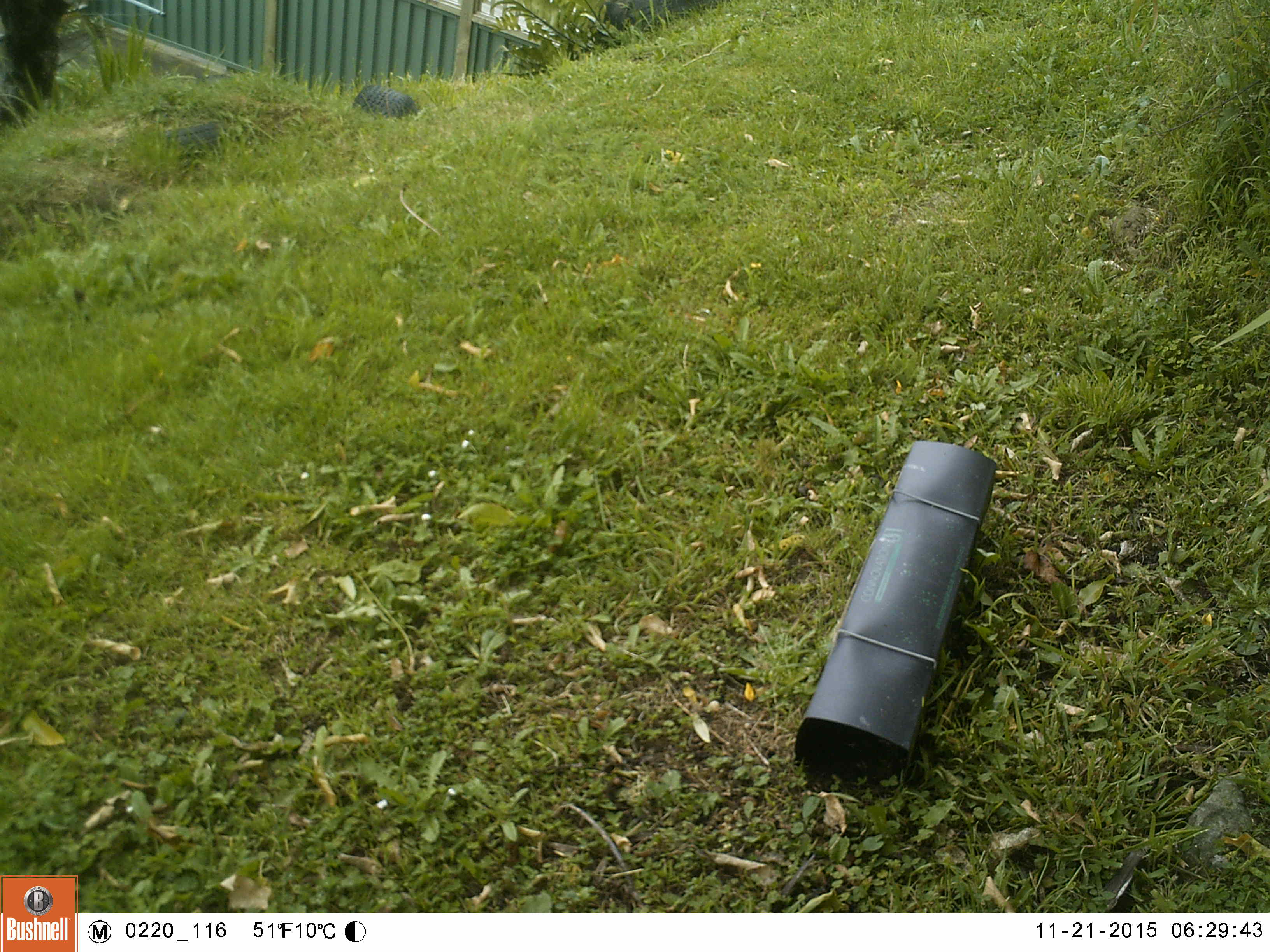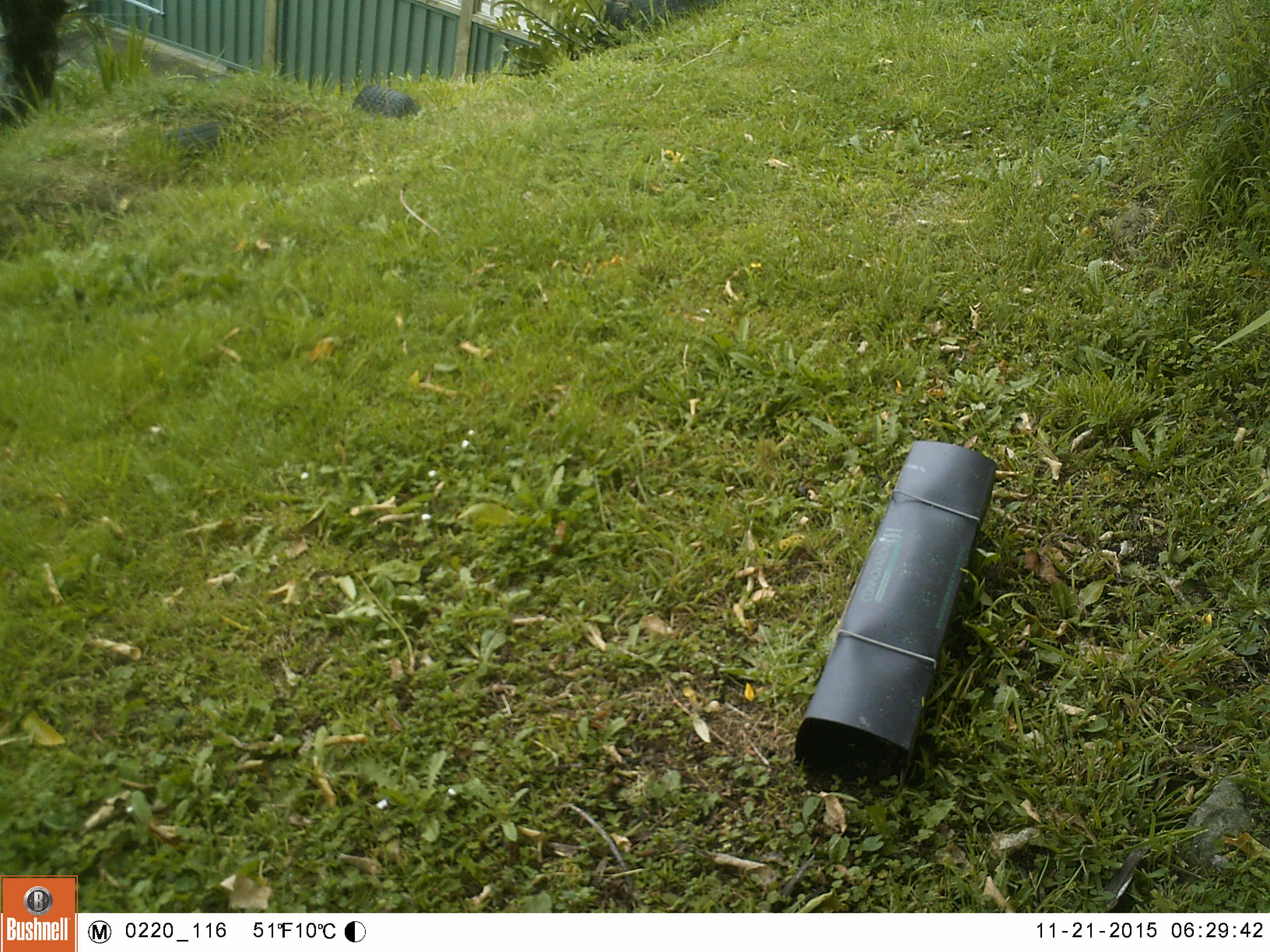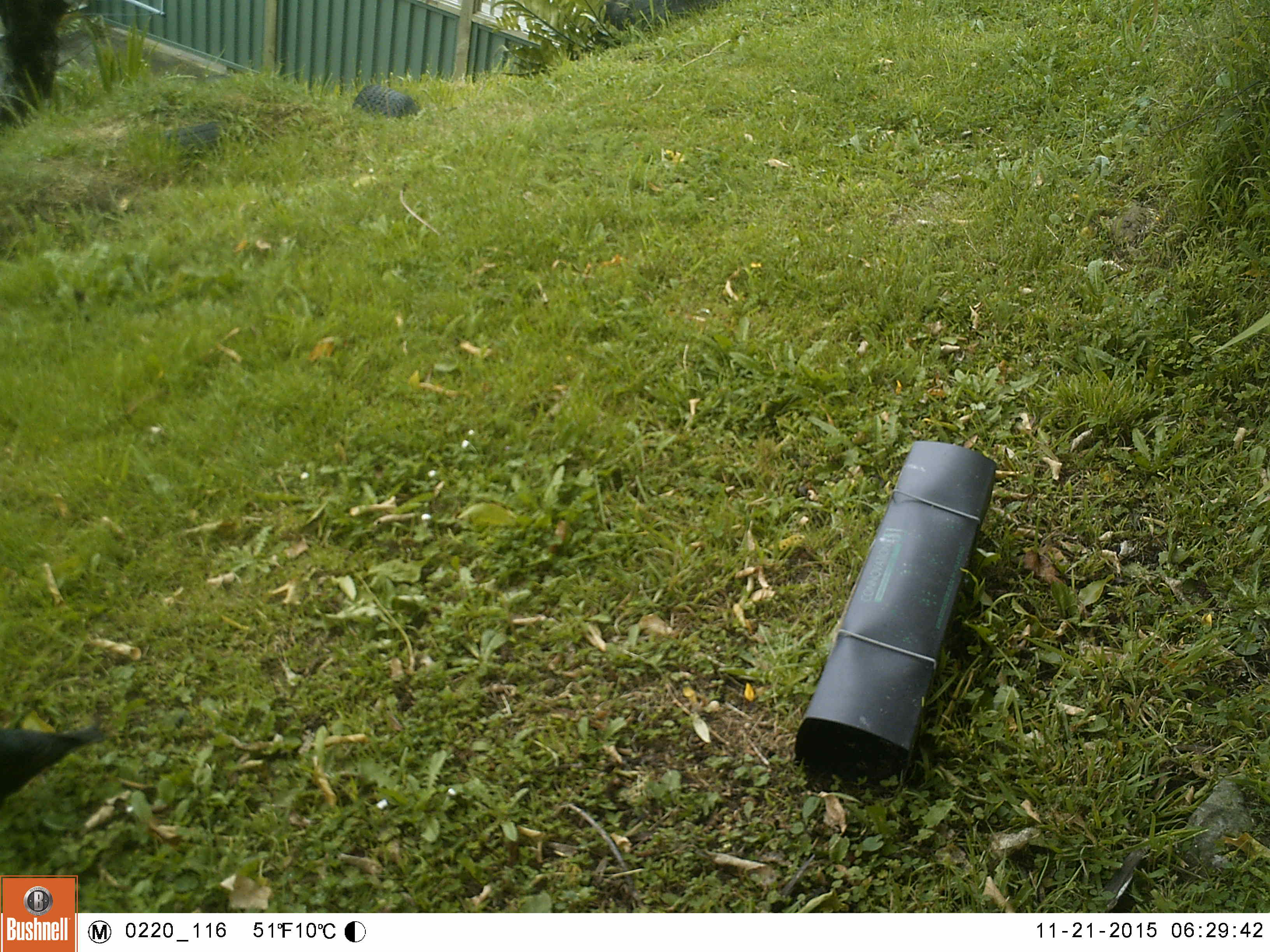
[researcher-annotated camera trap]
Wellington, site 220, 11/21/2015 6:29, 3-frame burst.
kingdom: Animalia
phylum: Chordata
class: Aves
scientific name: Aves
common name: bird